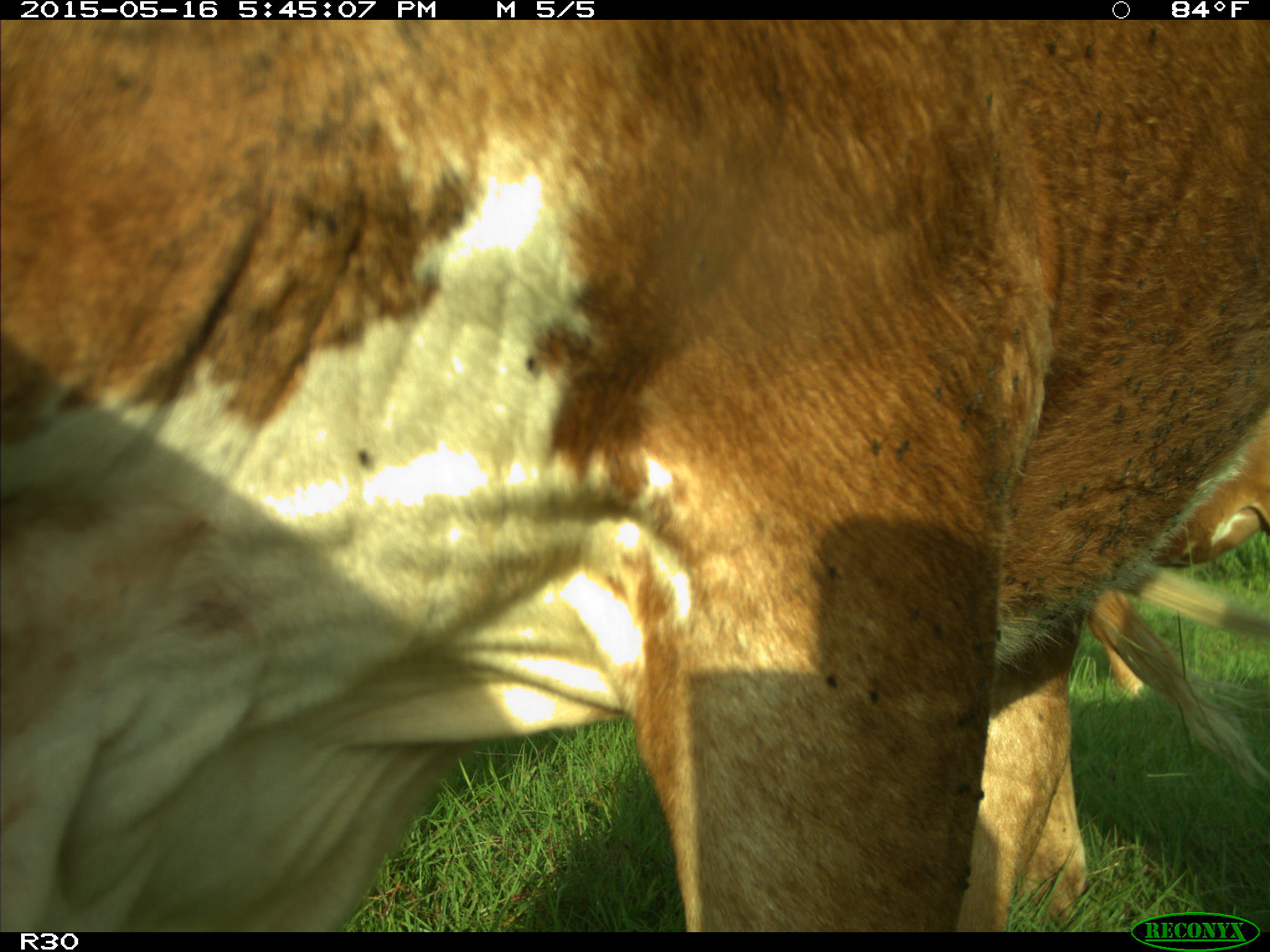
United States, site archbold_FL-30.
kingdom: Animalia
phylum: Chordata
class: Mammalia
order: Artiodactyla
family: Bovidae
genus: Bos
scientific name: Bos taurus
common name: domestic cow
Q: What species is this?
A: Bos taurus (domestic cow).